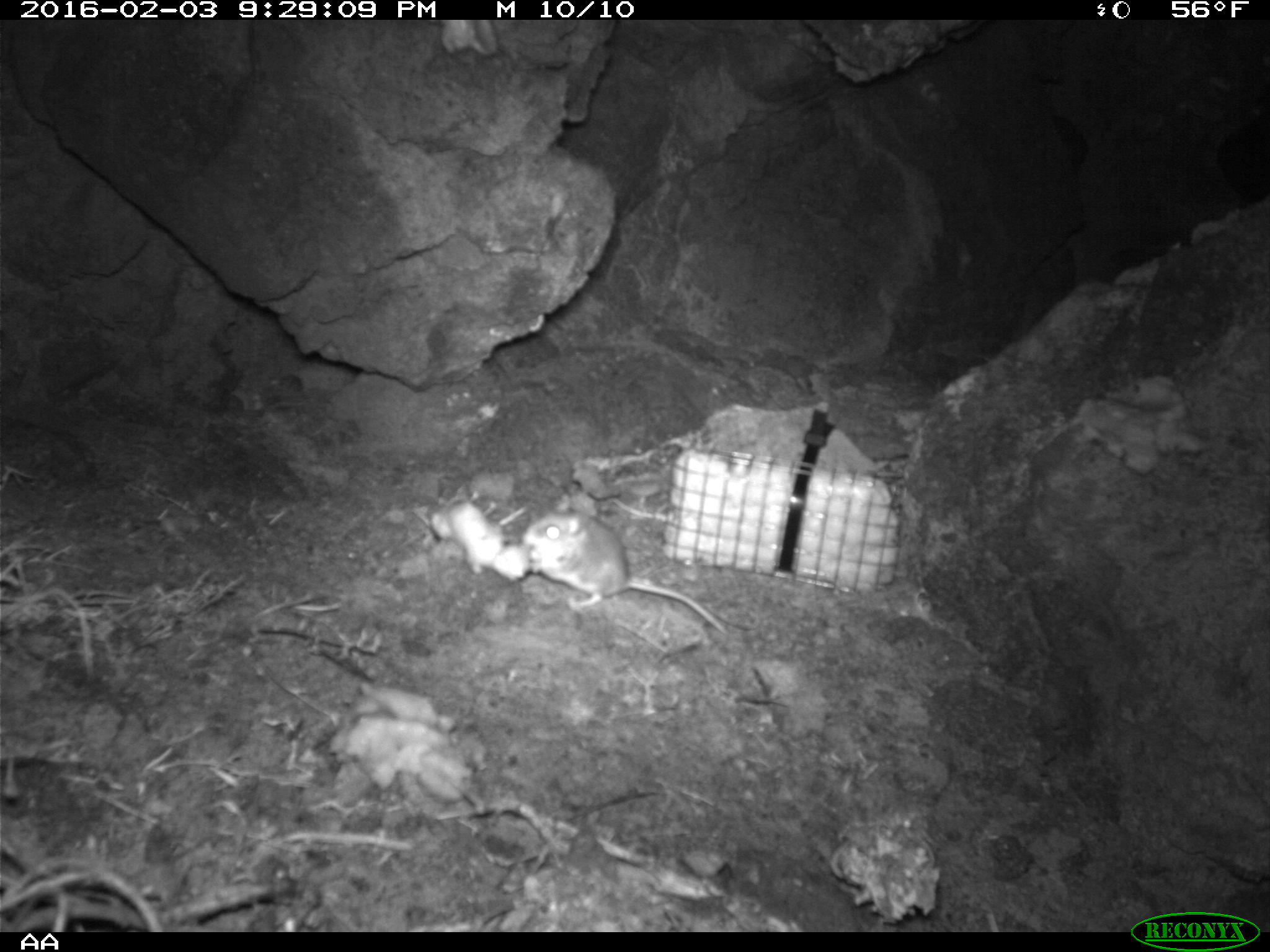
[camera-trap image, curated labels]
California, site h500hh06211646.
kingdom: Animalia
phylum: Chordata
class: Mammalia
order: Rodentia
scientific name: Rodentia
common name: rodent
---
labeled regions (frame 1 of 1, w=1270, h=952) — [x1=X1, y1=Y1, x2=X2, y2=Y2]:
rodent: [x1=522, y1=491, x2=730, y2=638]